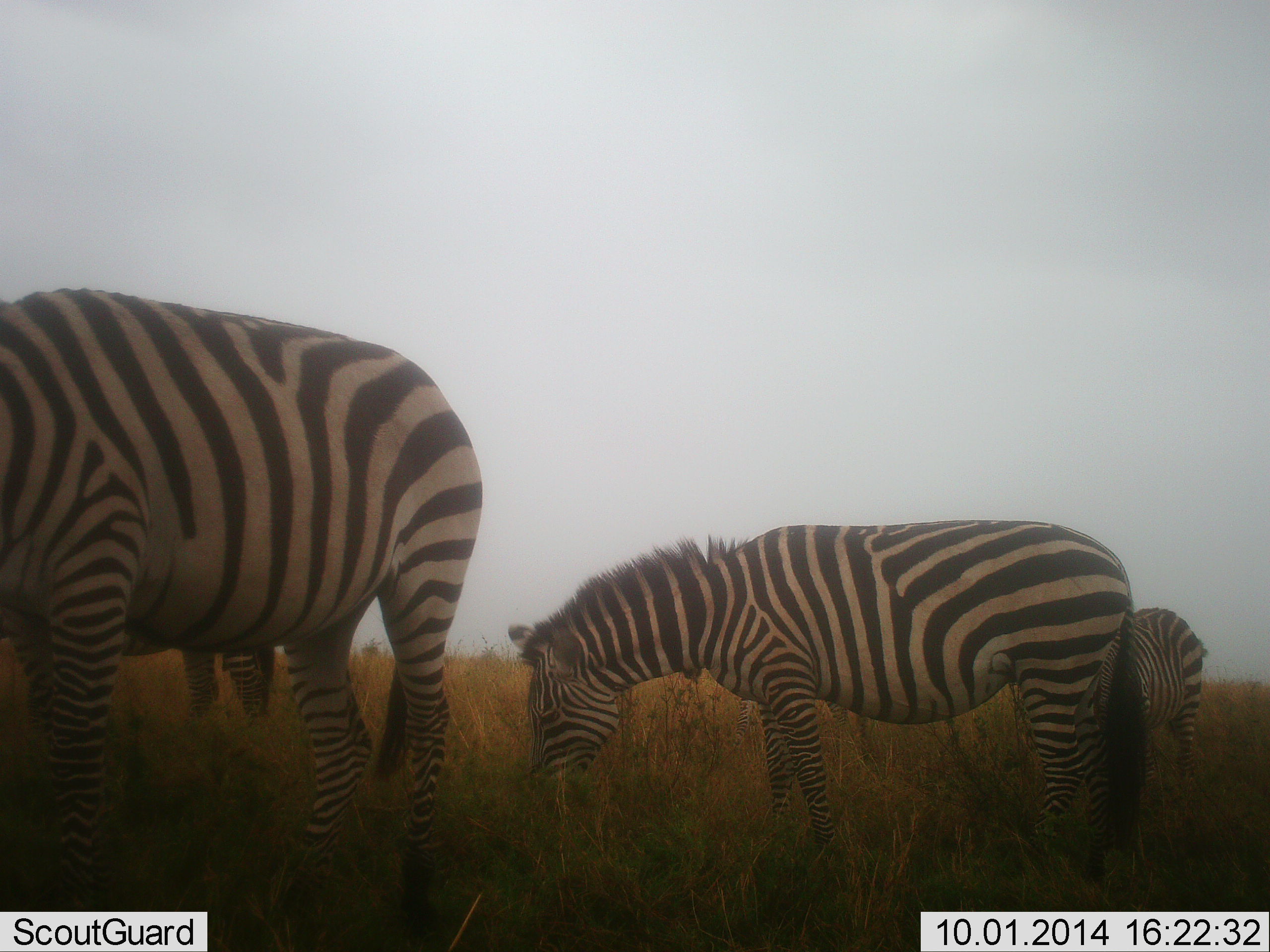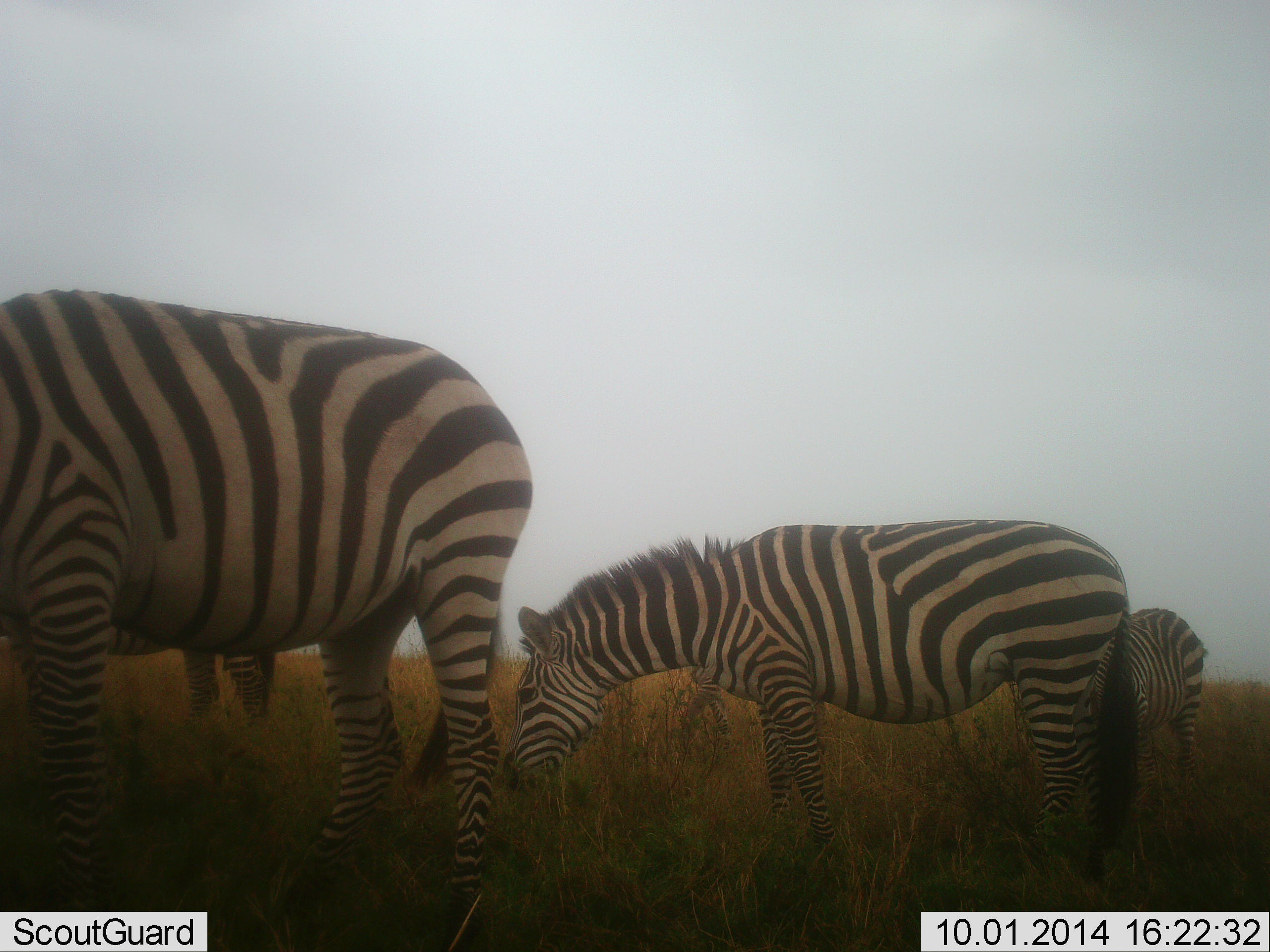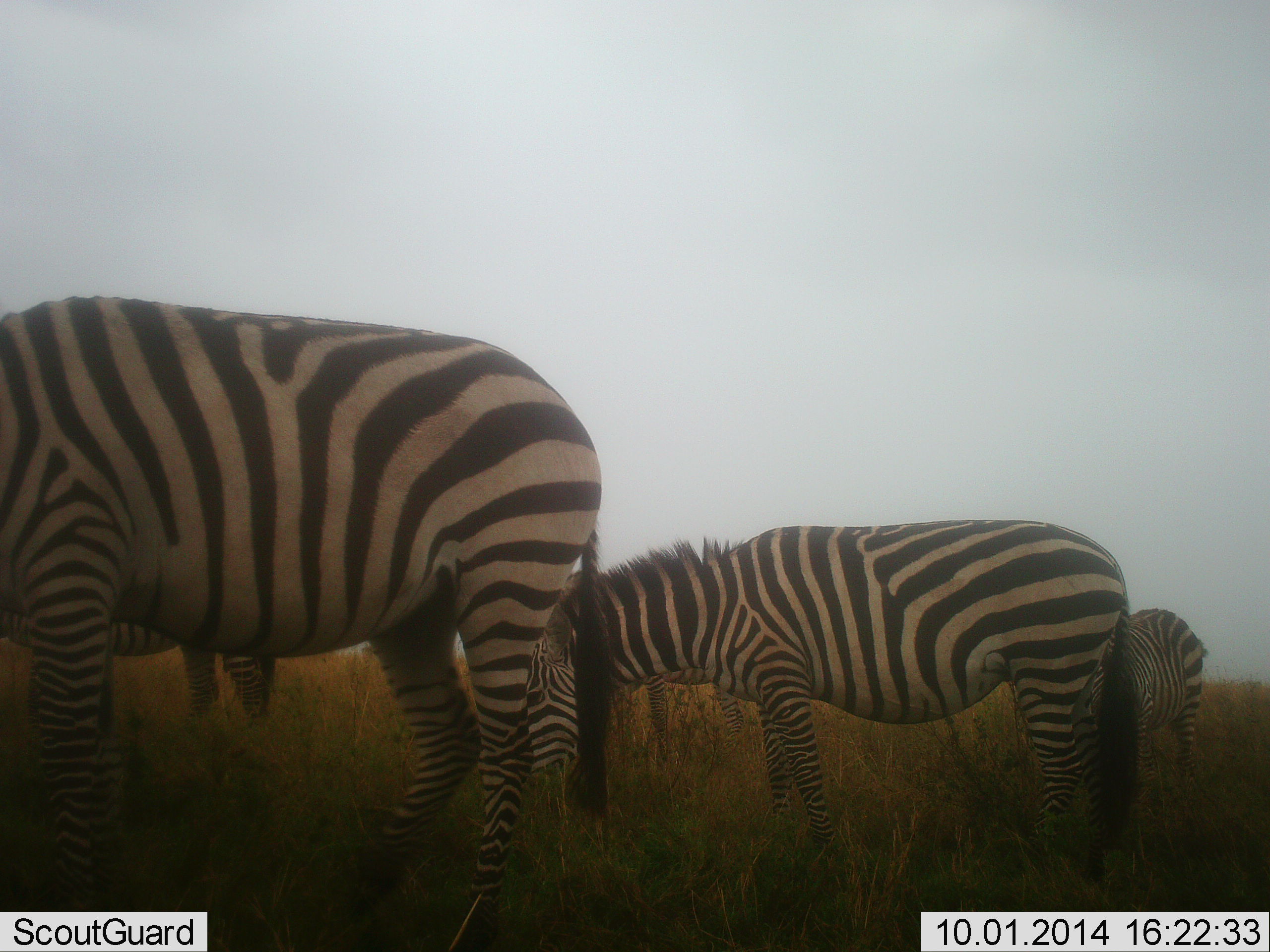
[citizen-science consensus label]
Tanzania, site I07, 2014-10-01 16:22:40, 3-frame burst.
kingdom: Animalia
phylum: Chordata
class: Mammalia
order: Perissodactyla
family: Equidae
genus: Equus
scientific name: Equus quagga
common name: plains zebra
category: zebra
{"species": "zebra (plains zebra) (Equus quagga)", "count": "4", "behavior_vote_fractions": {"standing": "40%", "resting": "0%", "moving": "10%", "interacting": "0%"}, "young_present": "0%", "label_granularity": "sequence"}